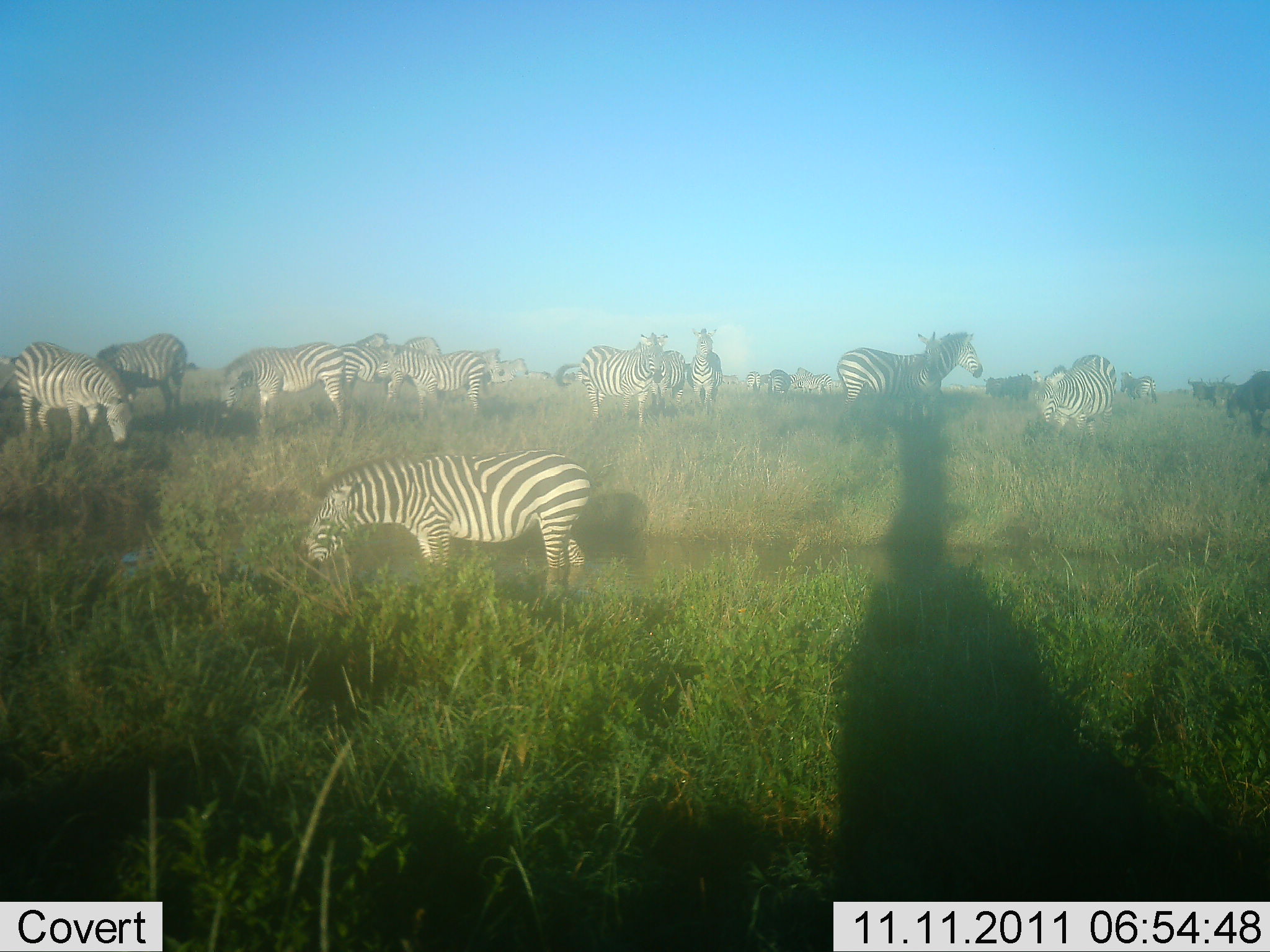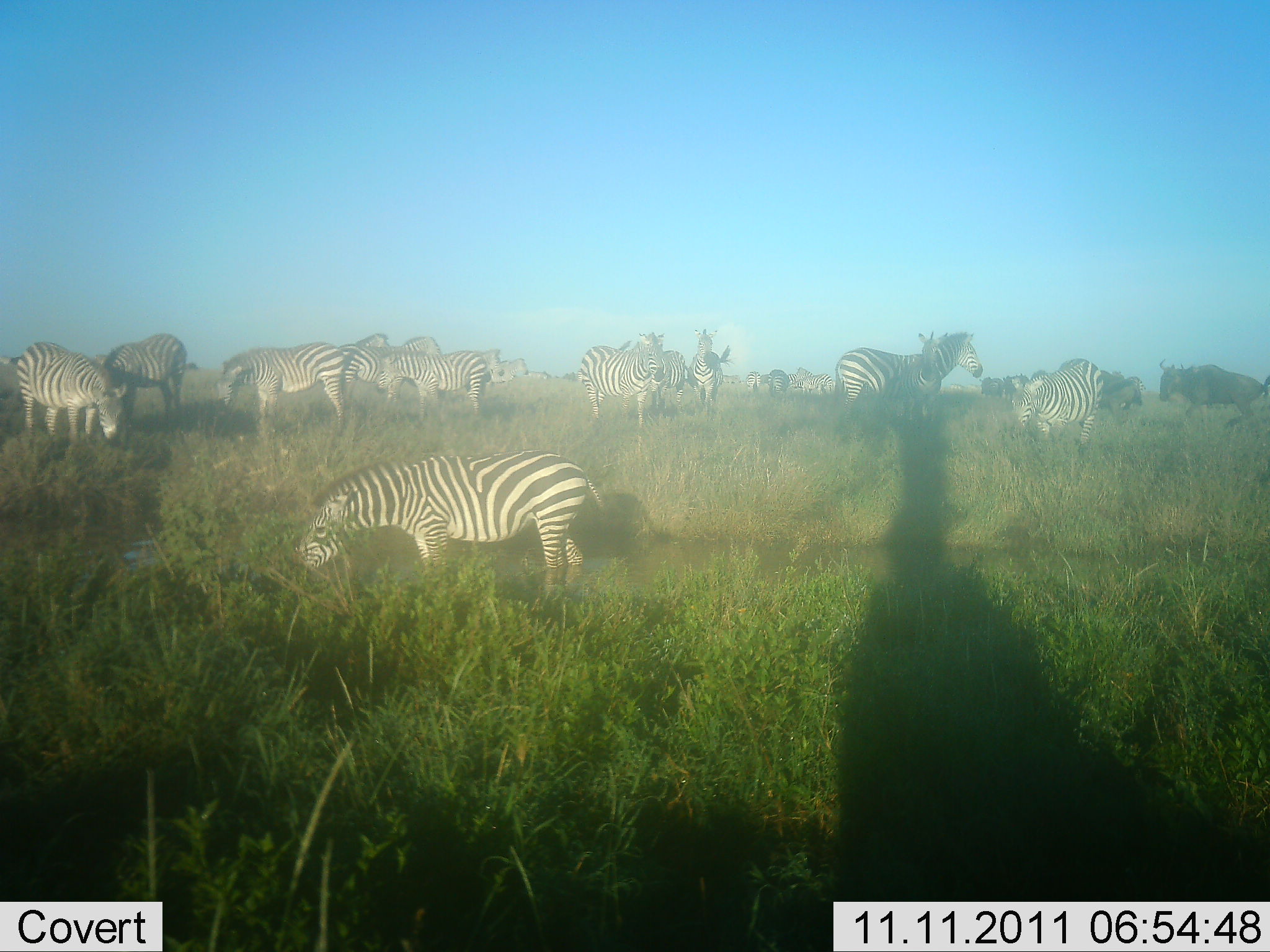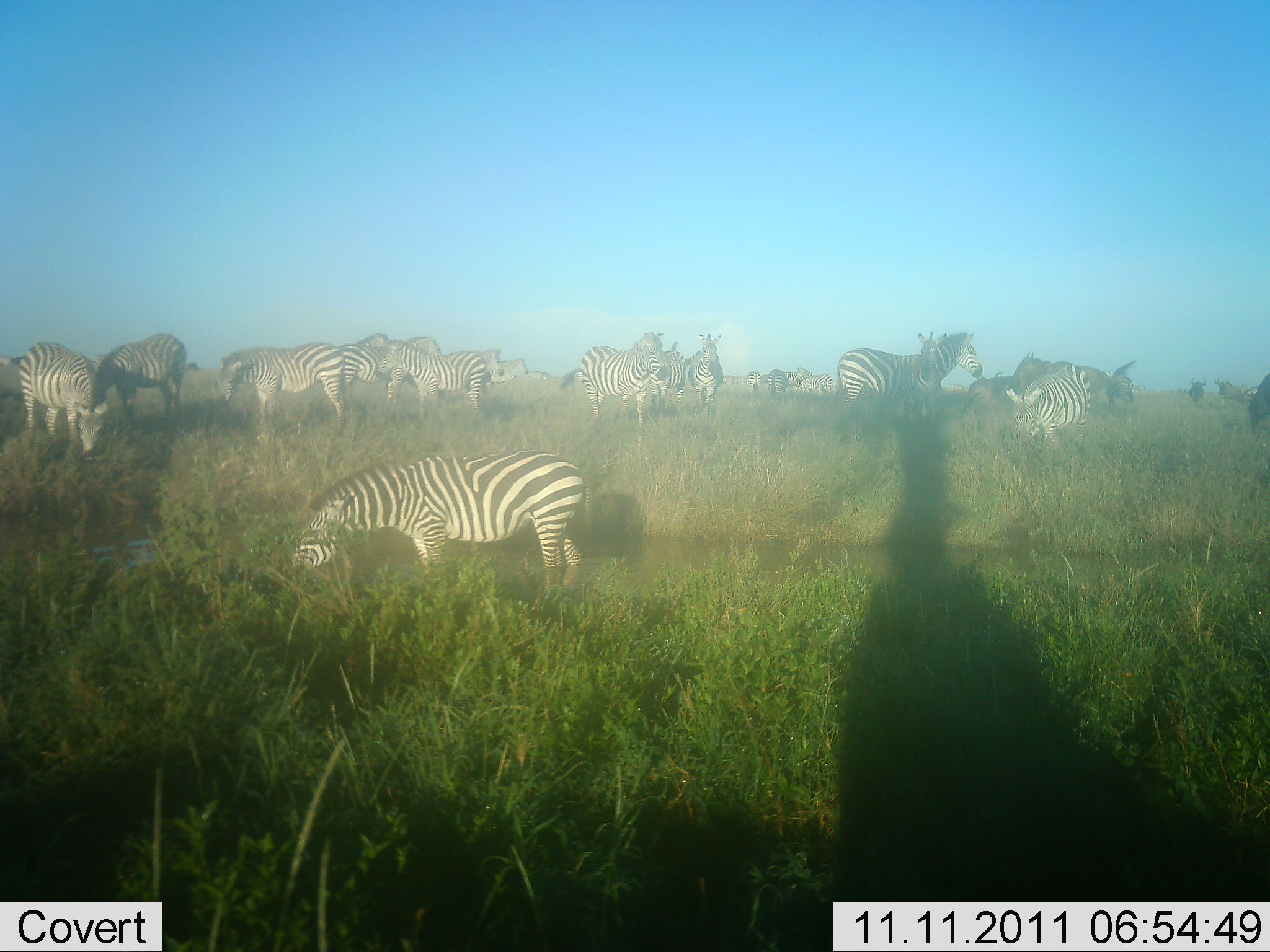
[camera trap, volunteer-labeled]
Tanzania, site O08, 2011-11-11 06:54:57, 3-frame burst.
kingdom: Animalia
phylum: Chordata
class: Mammalia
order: Perissodactyla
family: Equidae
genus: Equus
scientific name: Equus quagga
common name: plains zebra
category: zebra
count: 11-50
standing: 64%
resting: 0%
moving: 27%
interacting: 0%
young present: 0%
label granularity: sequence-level